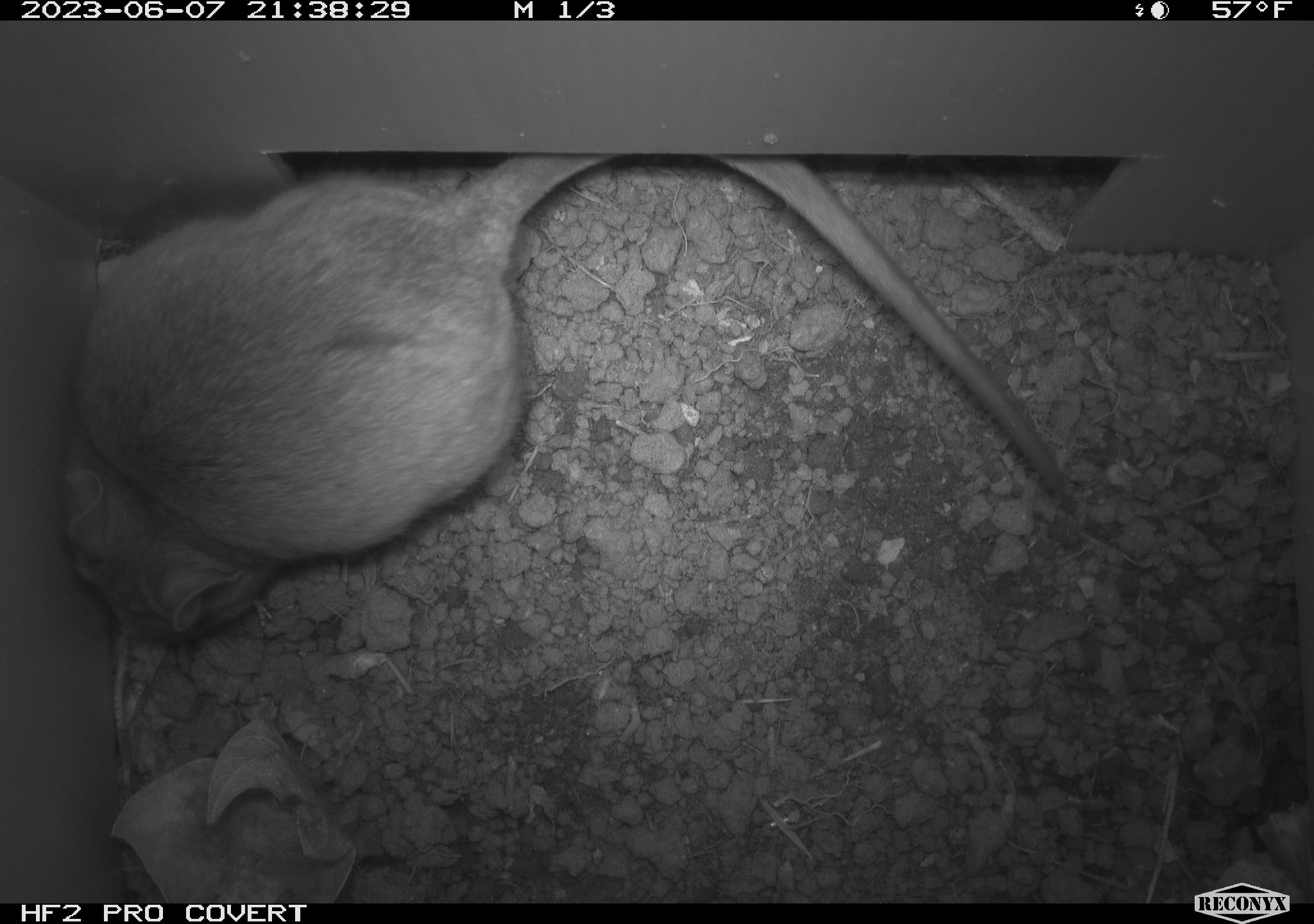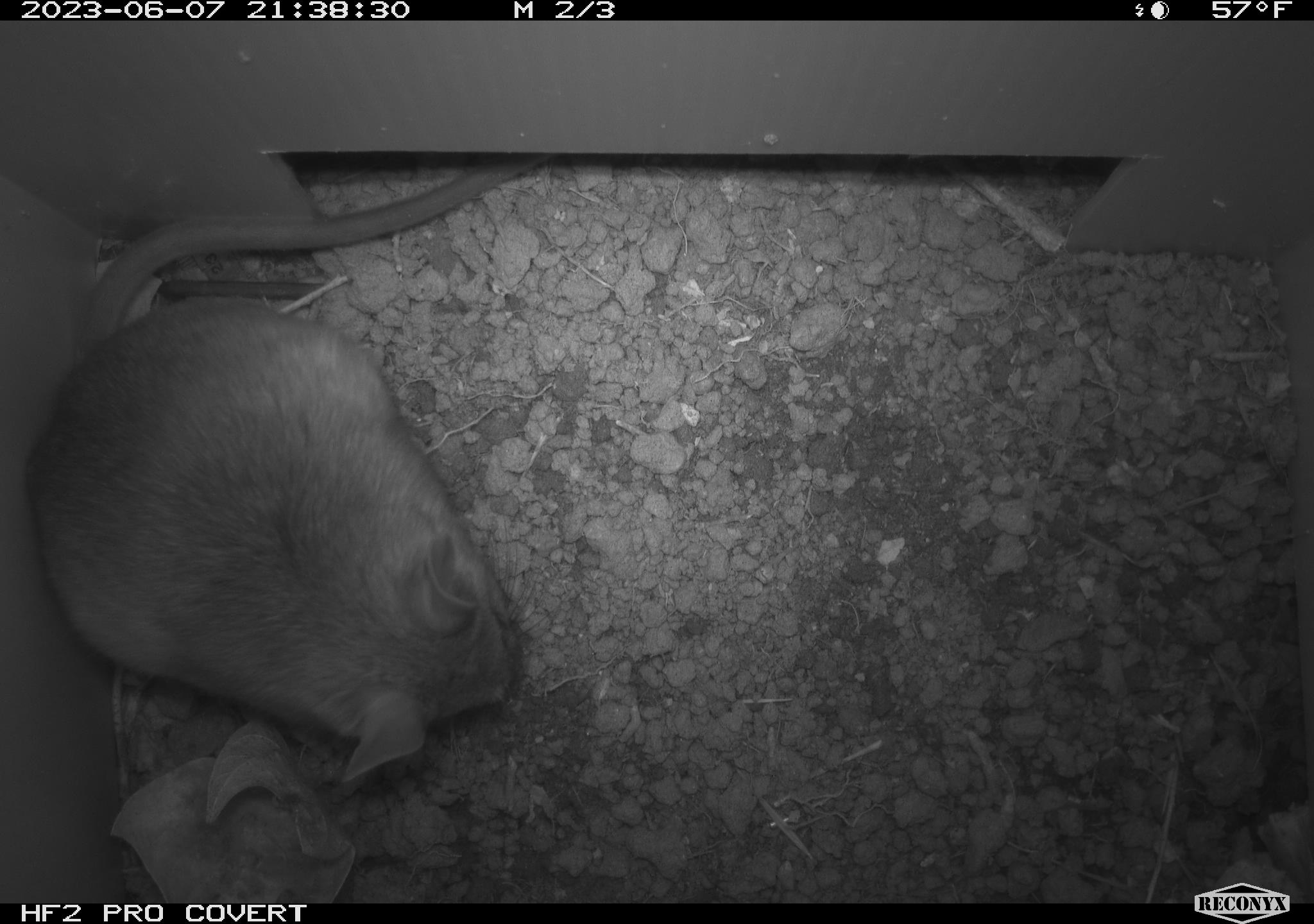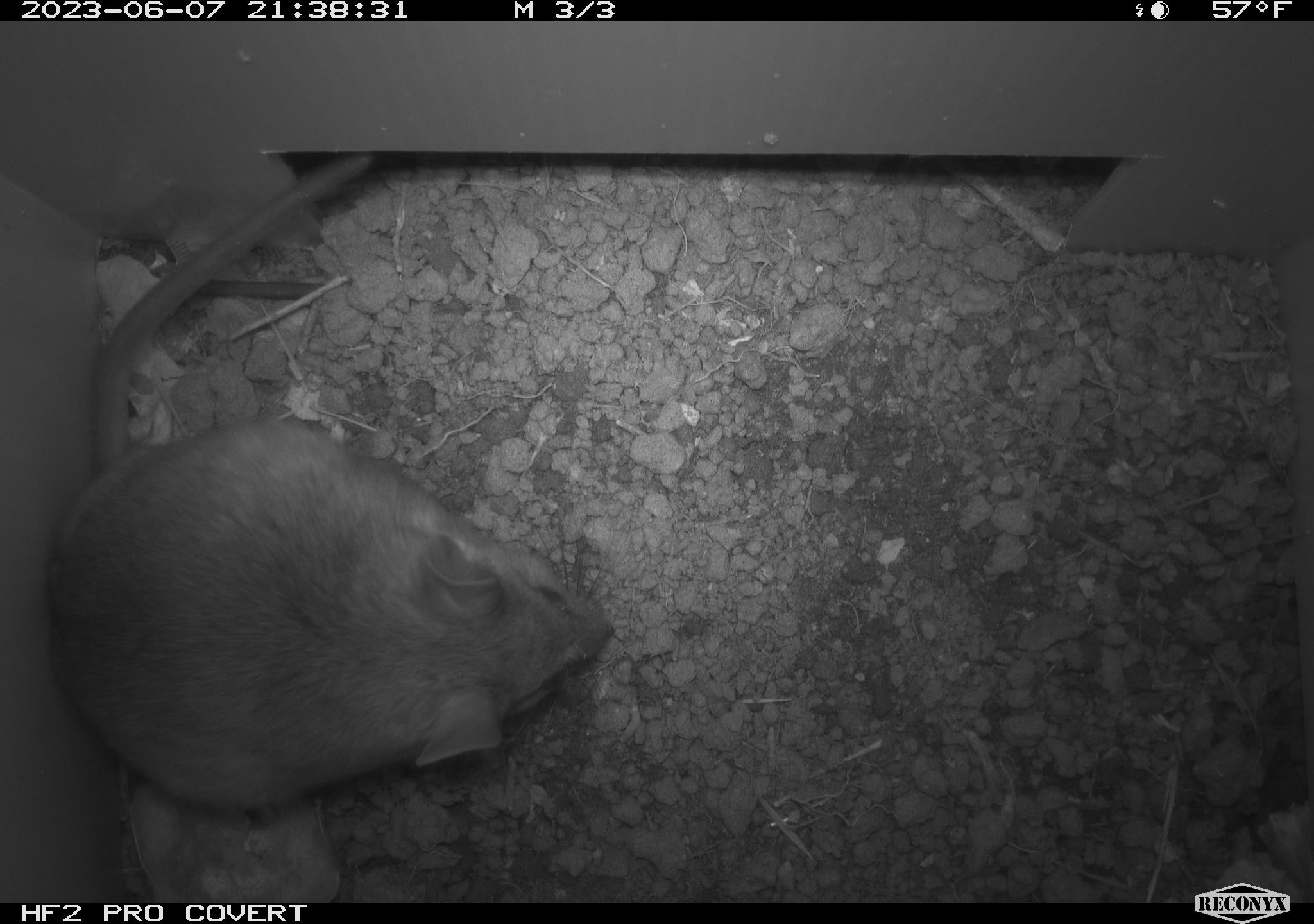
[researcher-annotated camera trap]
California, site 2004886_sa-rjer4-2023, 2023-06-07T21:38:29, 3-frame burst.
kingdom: Animalia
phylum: Chordata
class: Mammalia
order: Rodentia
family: Cricetidae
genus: Neotoma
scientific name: Neotoma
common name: pack rat or woodrat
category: neotoma species